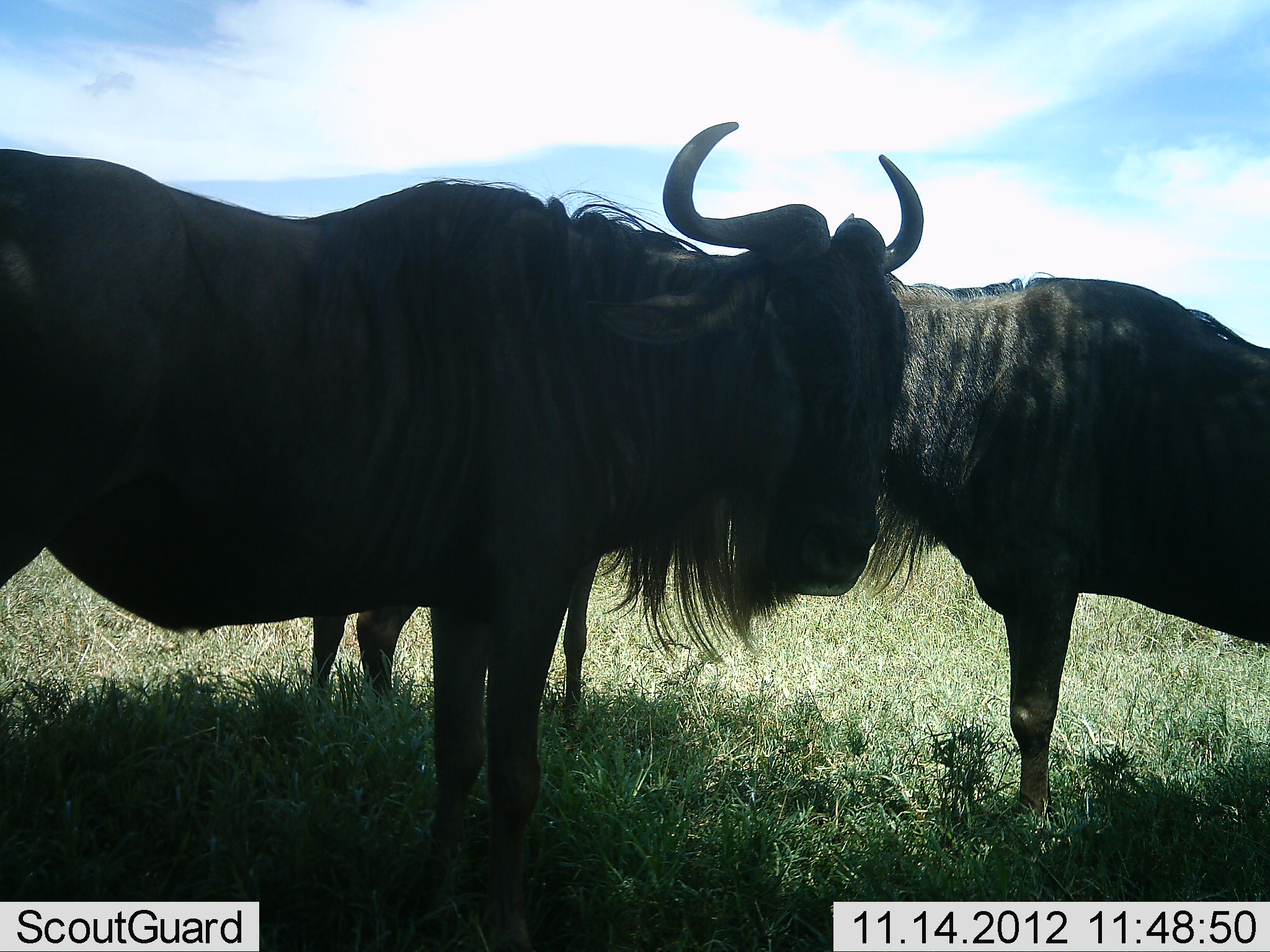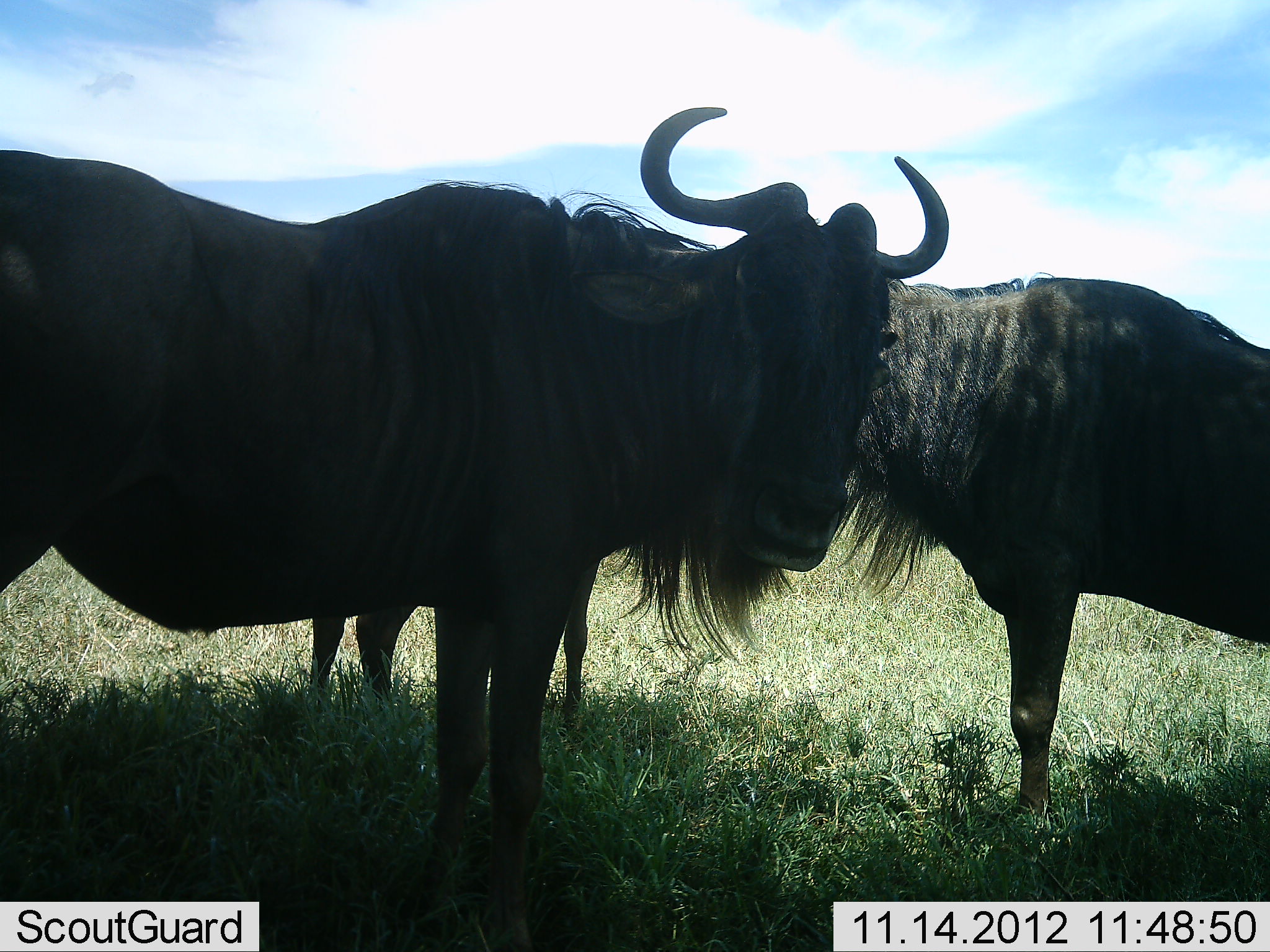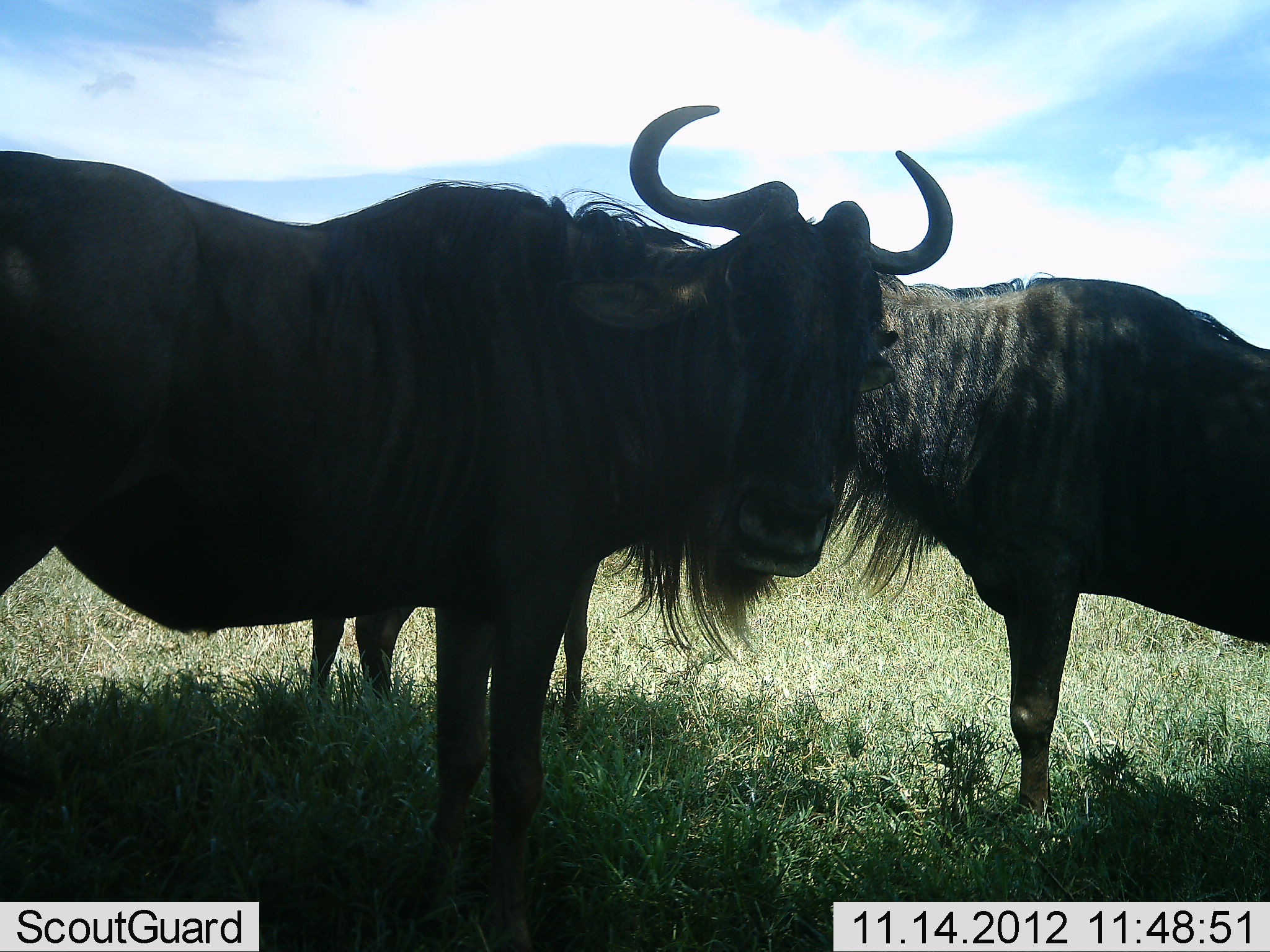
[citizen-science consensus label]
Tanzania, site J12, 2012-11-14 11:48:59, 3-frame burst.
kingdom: Animalia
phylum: Chordata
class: Mammalia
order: Artiodactyla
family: Bovidae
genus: Connochaetes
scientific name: Connochaetes taurinus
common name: blue wildebeest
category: wildebeest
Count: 3.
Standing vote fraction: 90%.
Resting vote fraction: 10%.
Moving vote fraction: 0%.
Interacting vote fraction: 0%.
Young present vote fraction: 10%.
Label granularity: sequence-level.